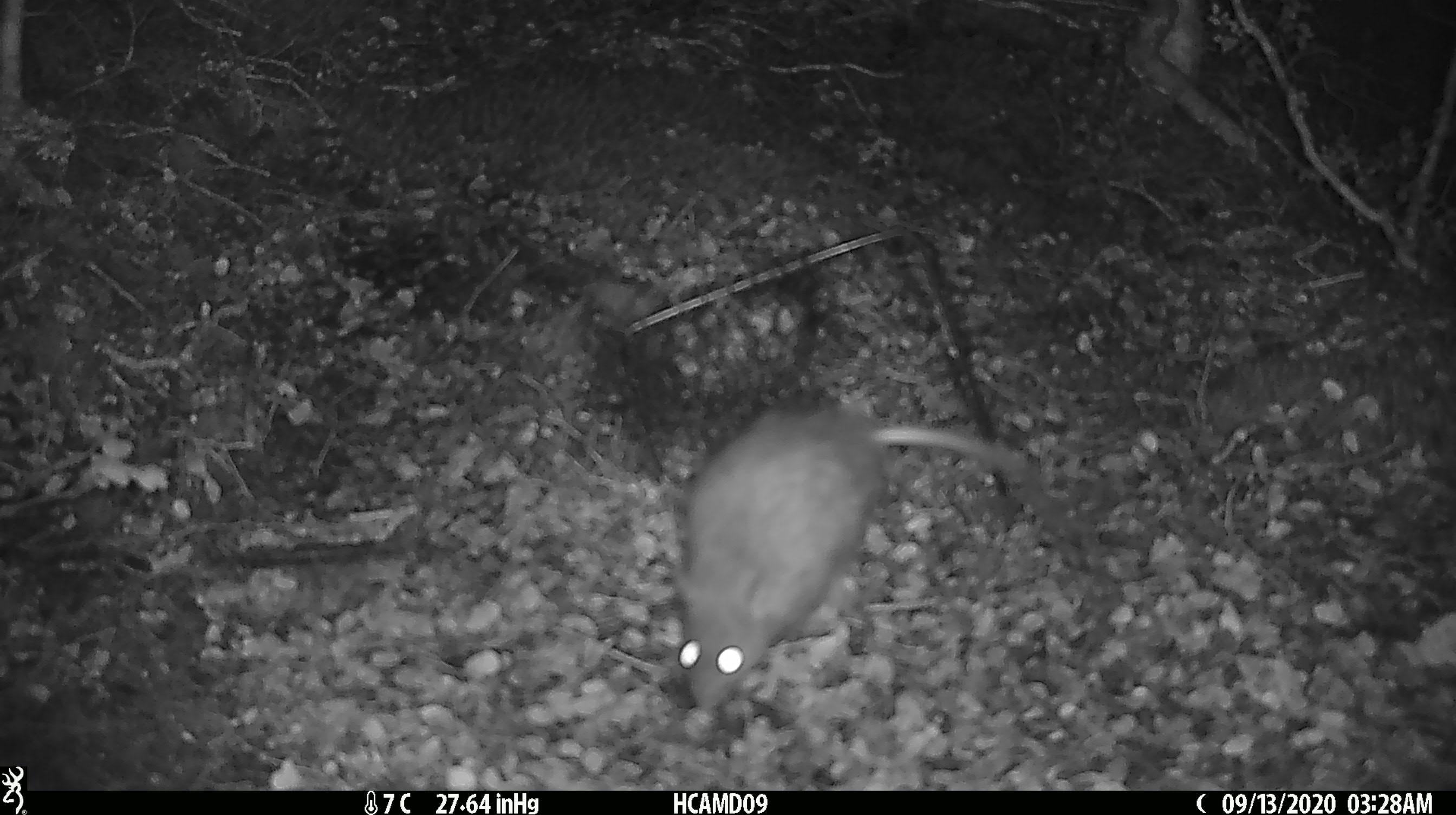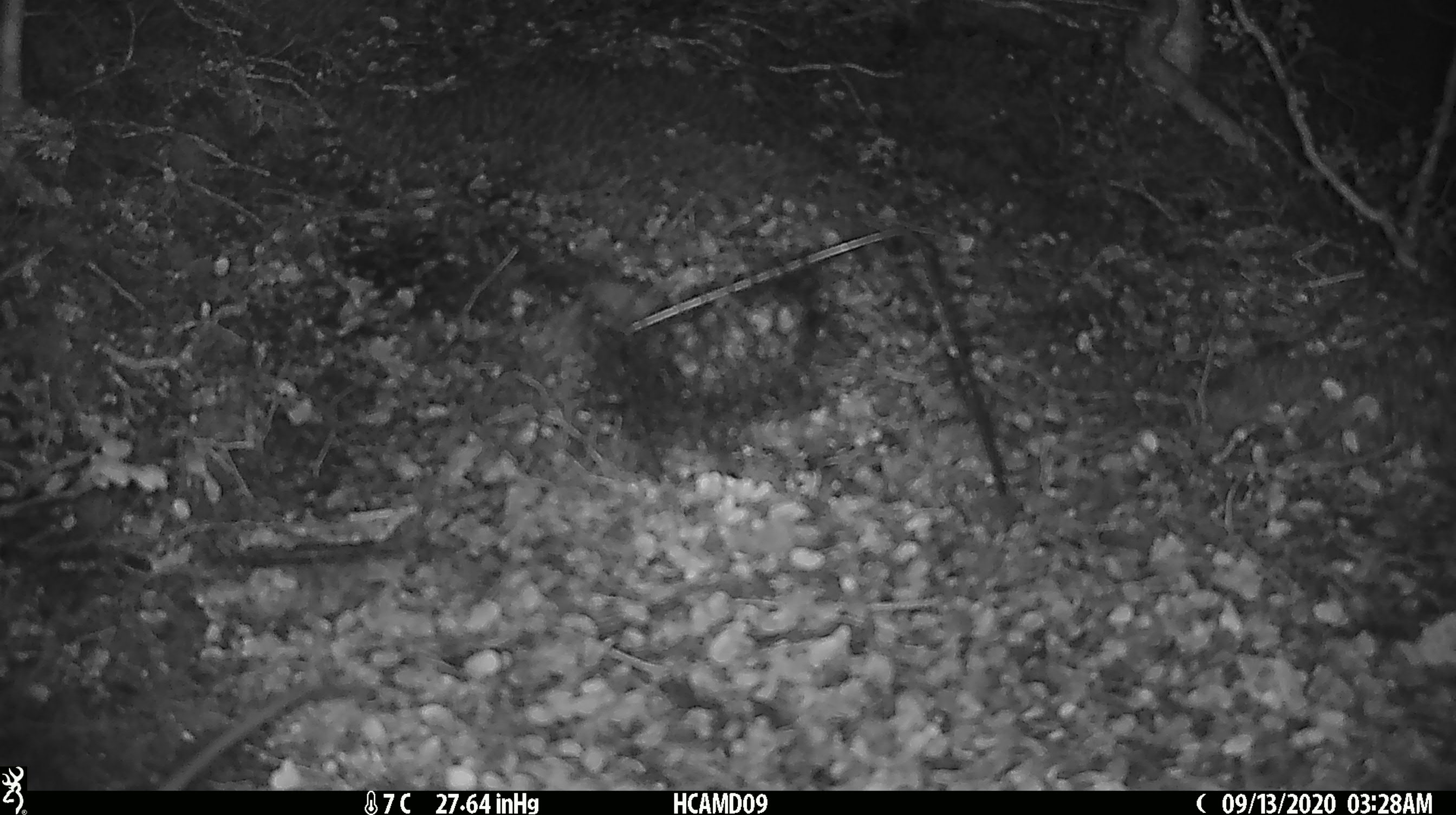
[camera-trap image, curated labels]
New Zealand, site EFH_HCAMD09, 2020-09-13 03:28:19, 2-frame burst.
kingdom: Animalia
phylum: Chordata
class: Mammalia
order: Rodentia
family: Muridae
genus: Rattus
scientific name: Rattus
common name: rat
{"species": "rat (Rattus)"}